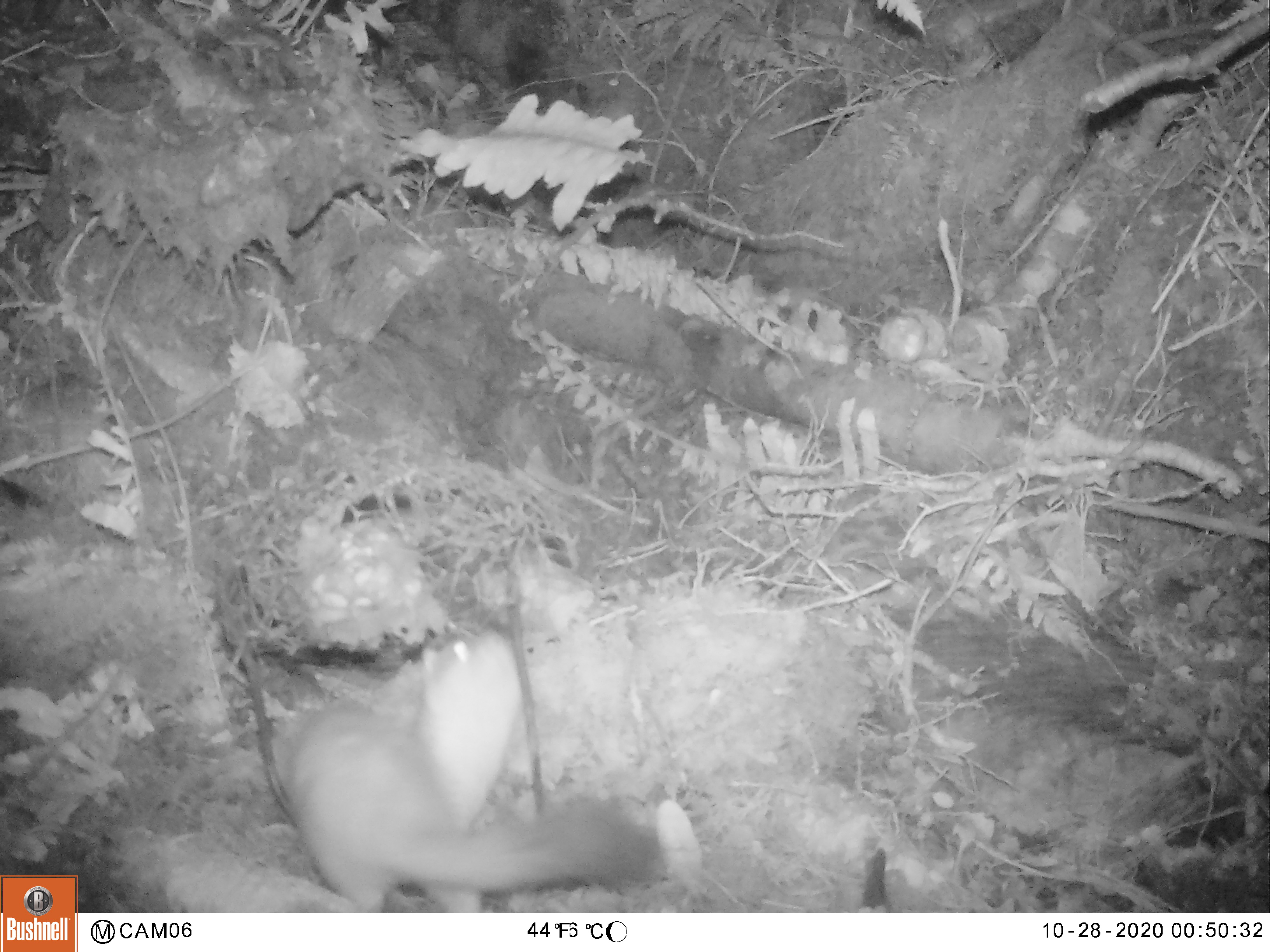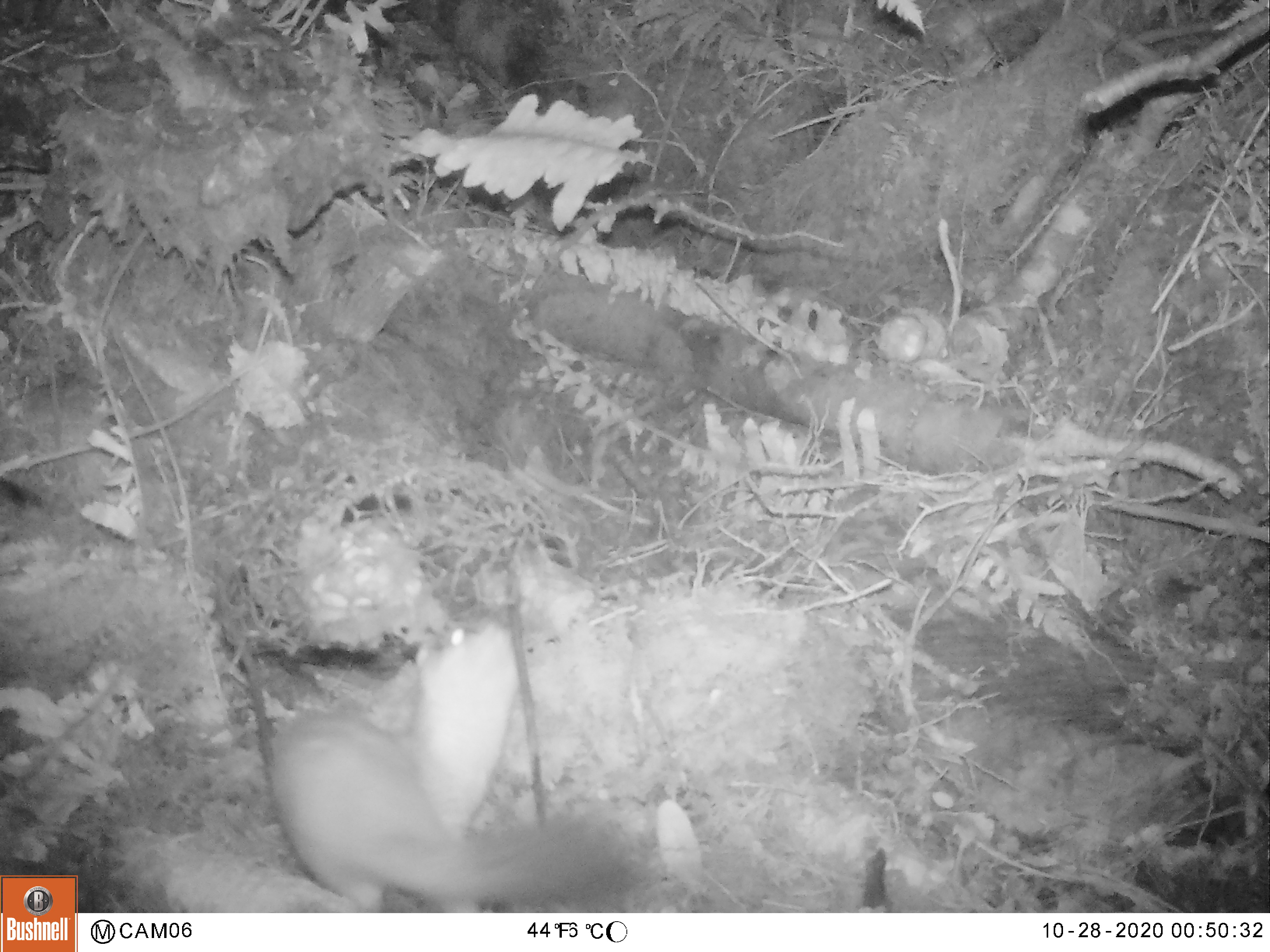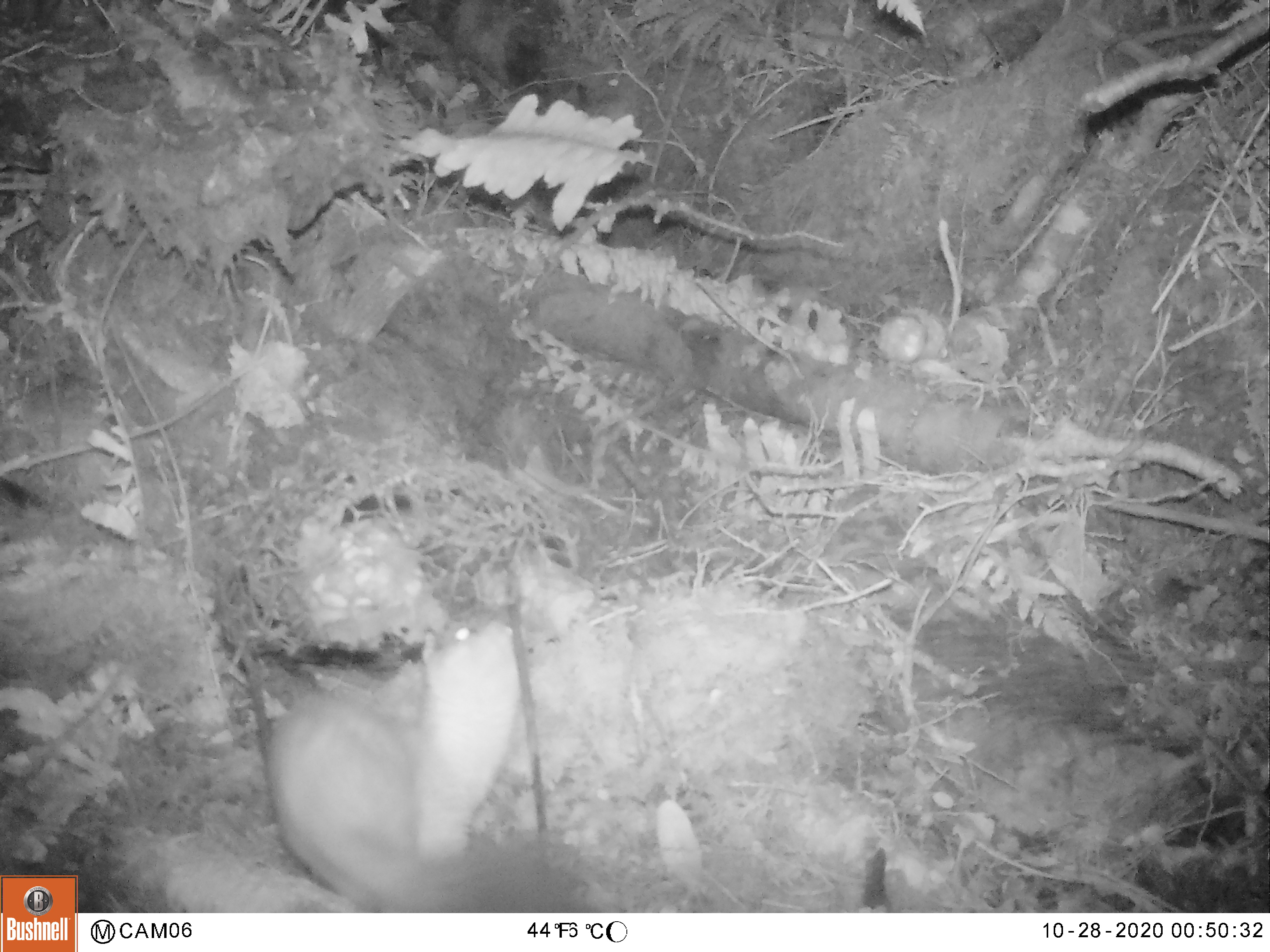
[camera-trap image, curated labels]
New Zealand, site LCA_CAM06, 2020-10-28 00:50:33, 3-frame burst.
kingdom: Animalia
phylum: Chordata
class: Mammalia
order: Carnivora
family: Mustelidae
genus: Mustela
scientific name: Mustela erminea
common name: stoat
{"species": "stoat (Mustela erminea)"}